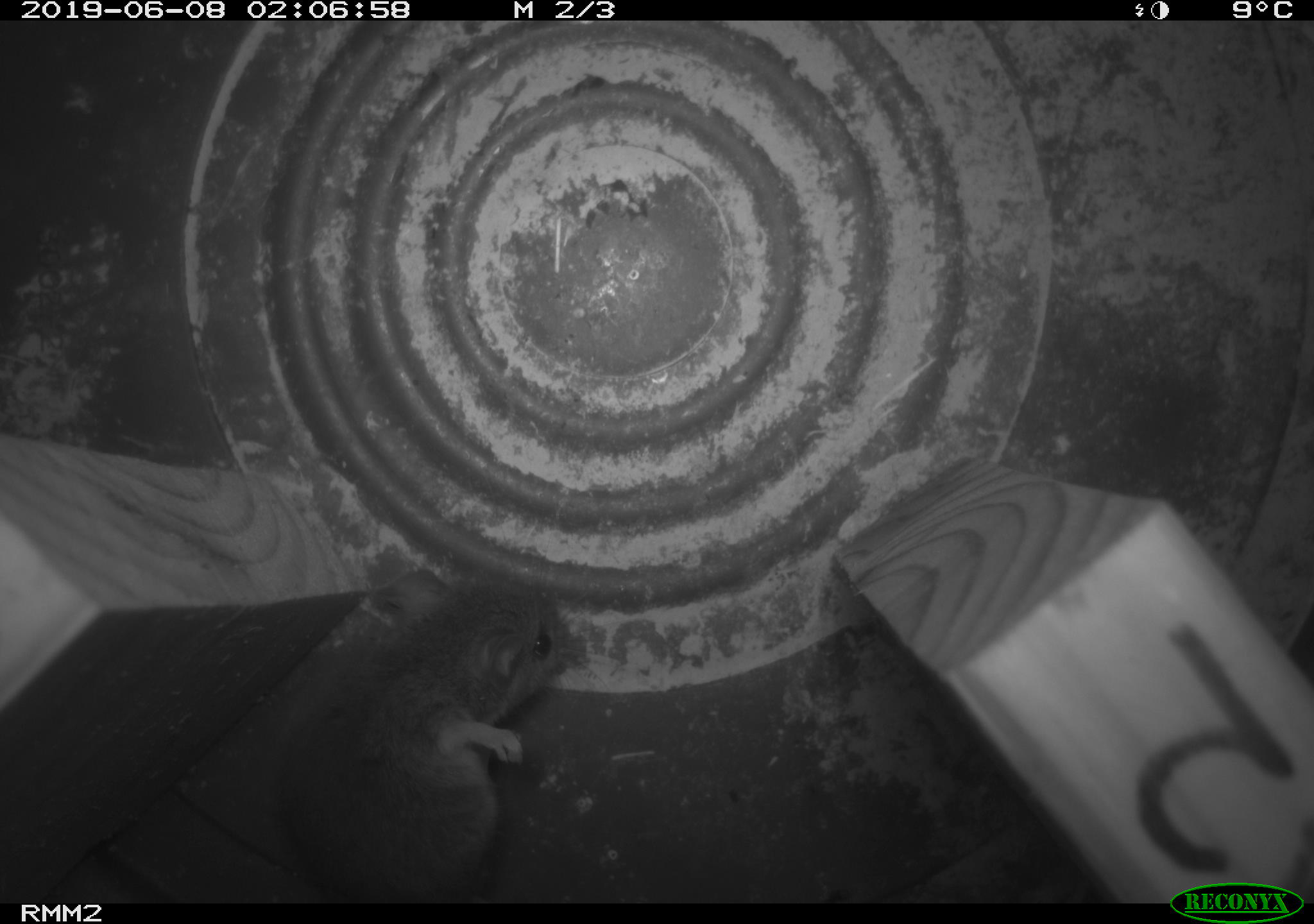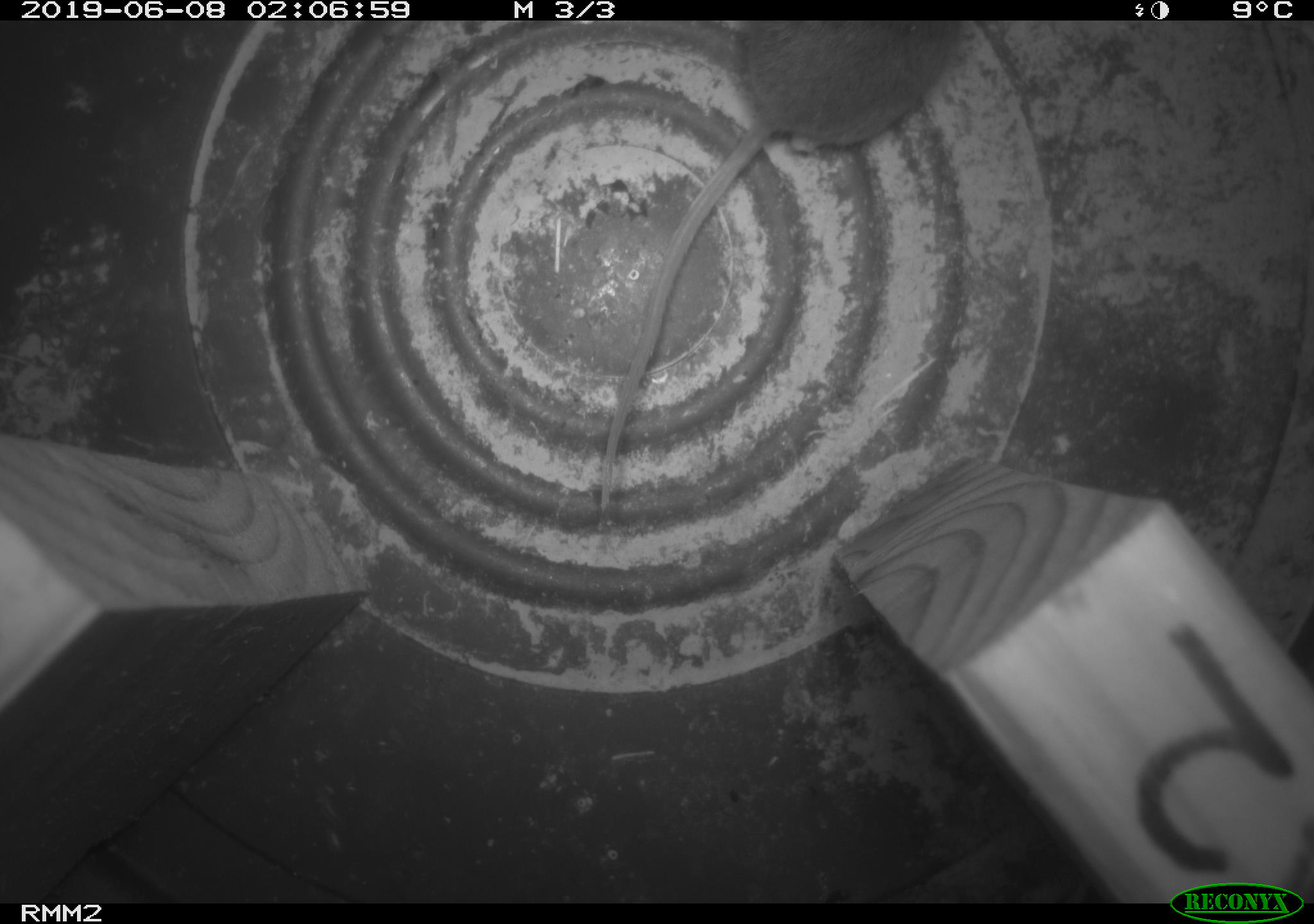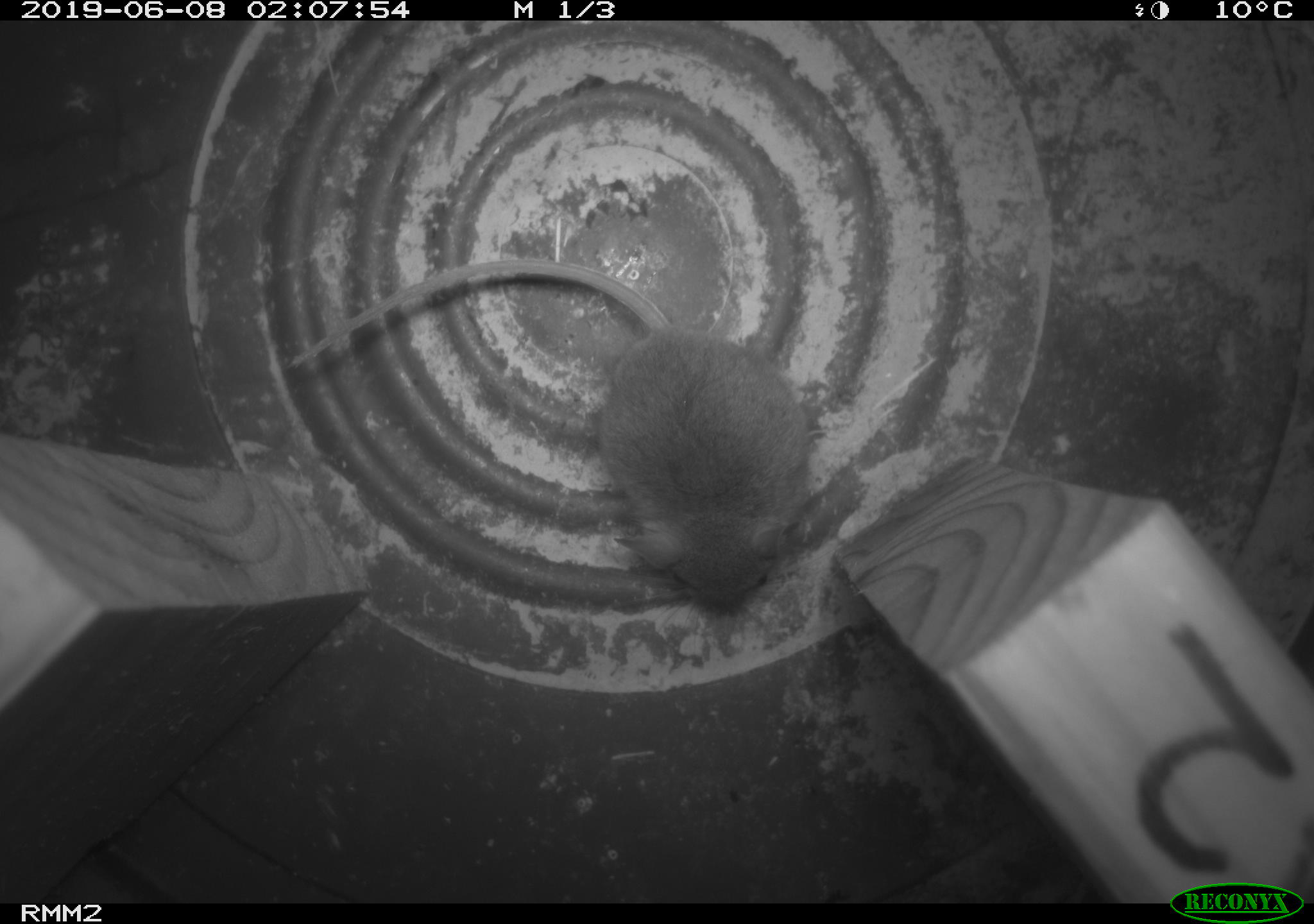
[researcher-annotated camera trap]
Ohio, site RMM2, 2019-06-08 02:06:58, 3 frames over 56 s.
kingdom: Animalia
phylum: Chordata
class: Mammalia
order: Rodentia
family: Cricetidae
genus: Peromyscus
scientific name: Peromyscus leucopus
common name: white-footed mouse